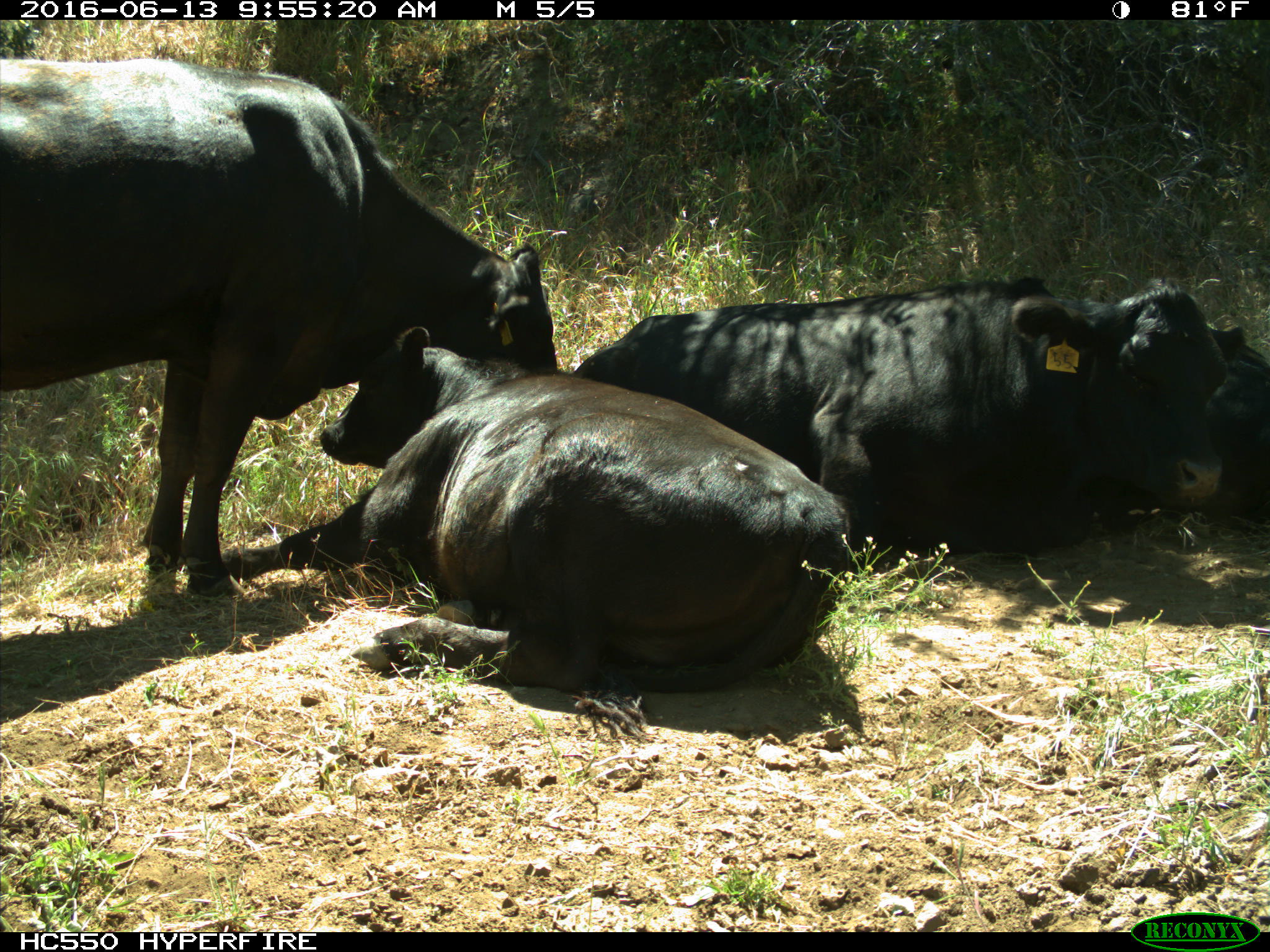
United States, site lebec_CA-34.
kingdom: Animalia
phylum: Chordata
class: Mammalia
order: Artiodactyla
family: Bovidae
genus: Bos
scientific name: Bos taurus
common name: domestic cow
Bos taurus (domestic cow).